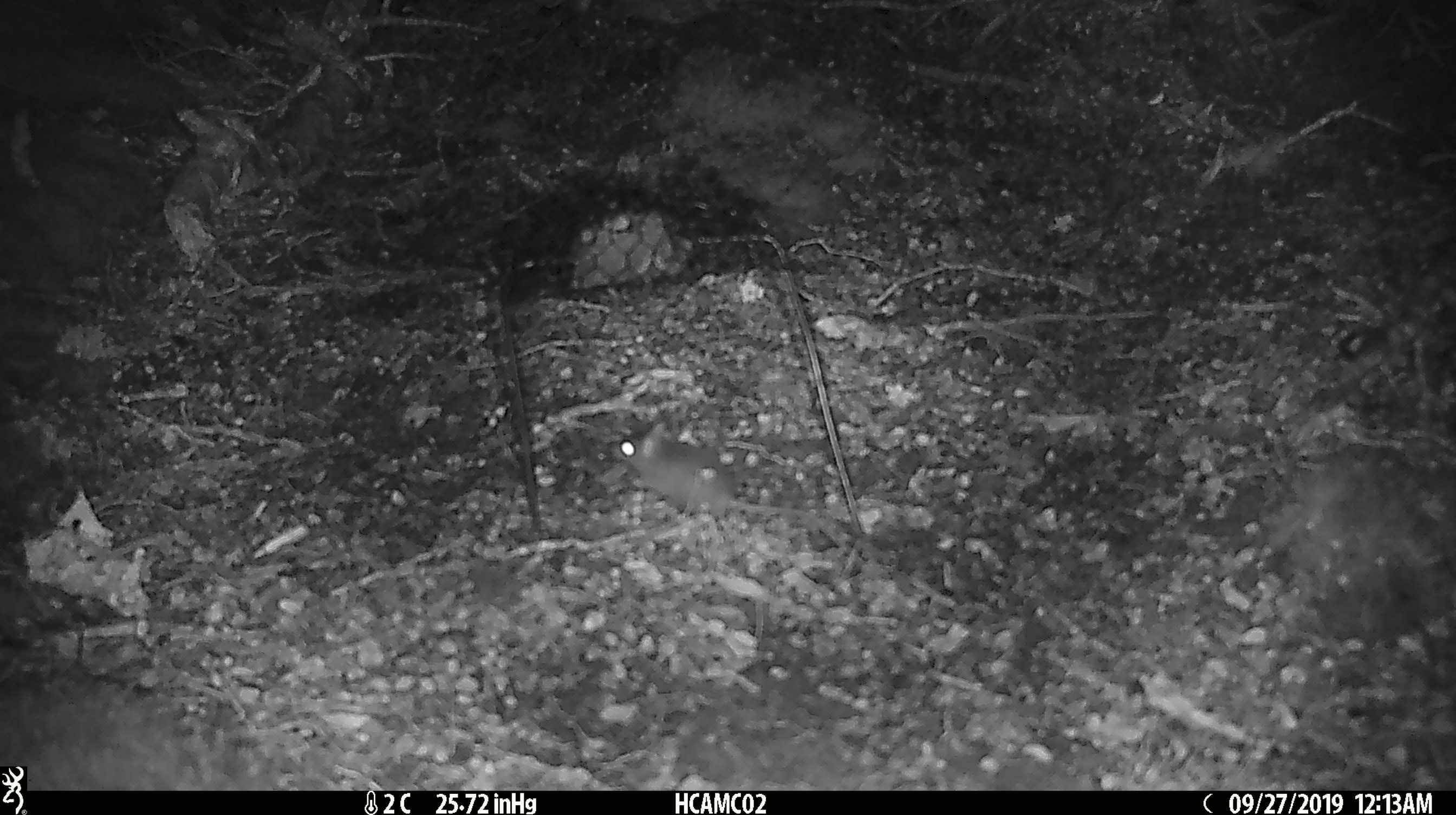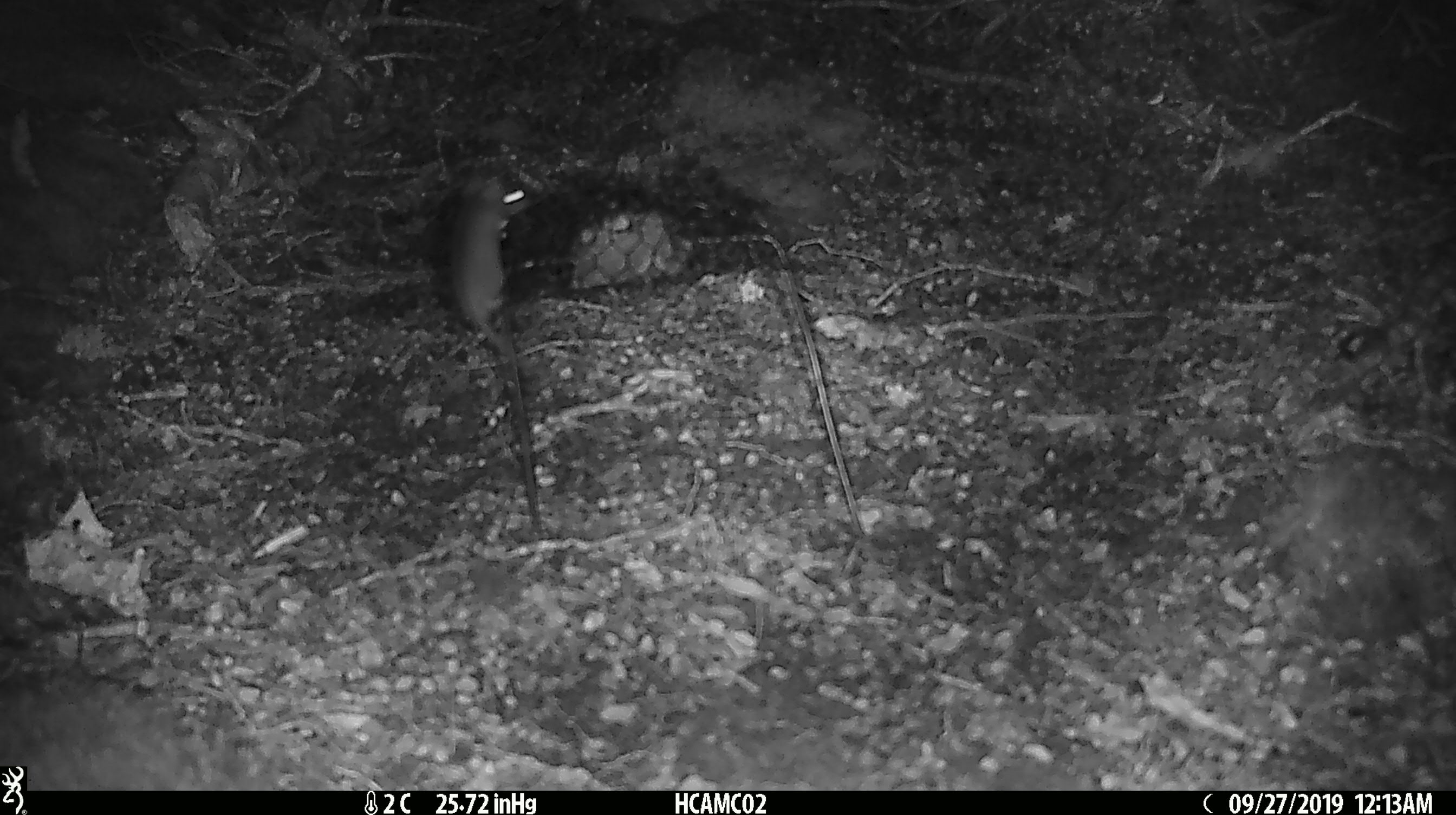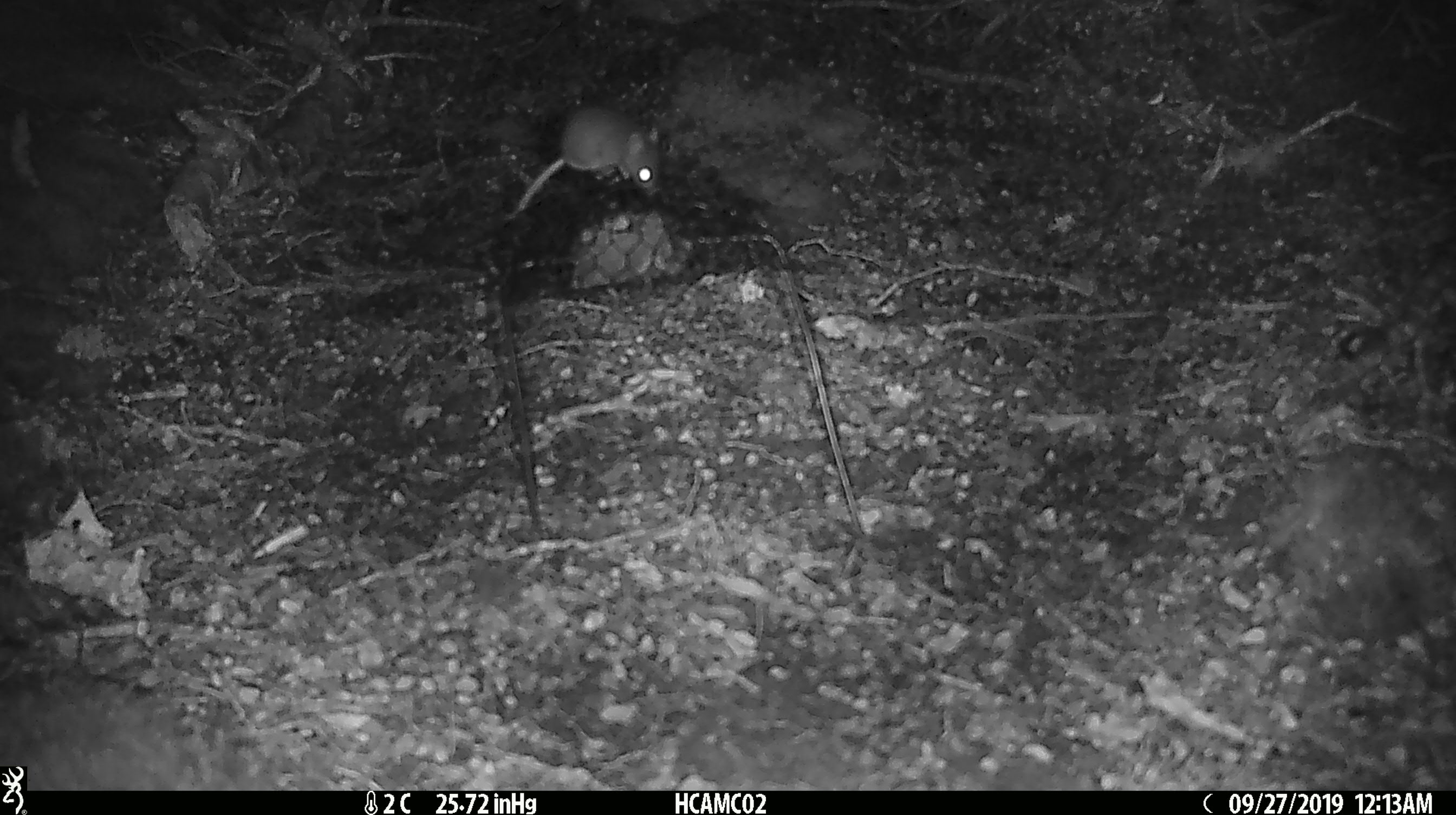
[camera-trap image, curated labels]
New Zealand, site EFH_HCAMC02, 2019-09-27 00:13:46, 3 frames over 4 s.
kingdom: Animalia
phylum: Chordata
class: Mammalia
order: Rodentia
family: Muridae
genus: Mus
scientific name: Mus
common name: mouse